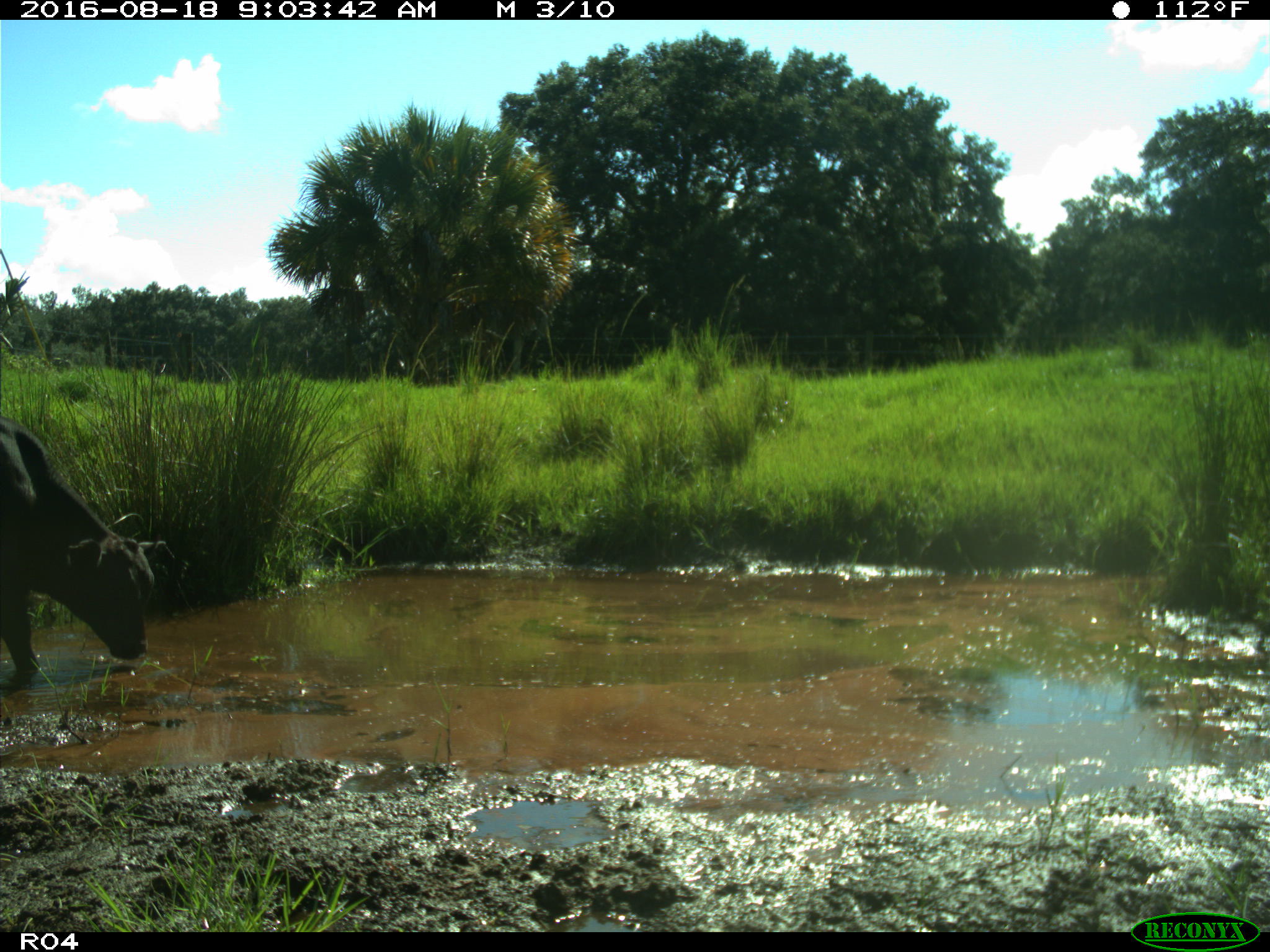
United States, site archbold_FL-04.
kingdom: Animalia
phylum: Chordata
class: Mammalia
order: Artiodactyla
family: Bovidae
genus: Bos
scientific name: Bos taurus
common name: domestic cow